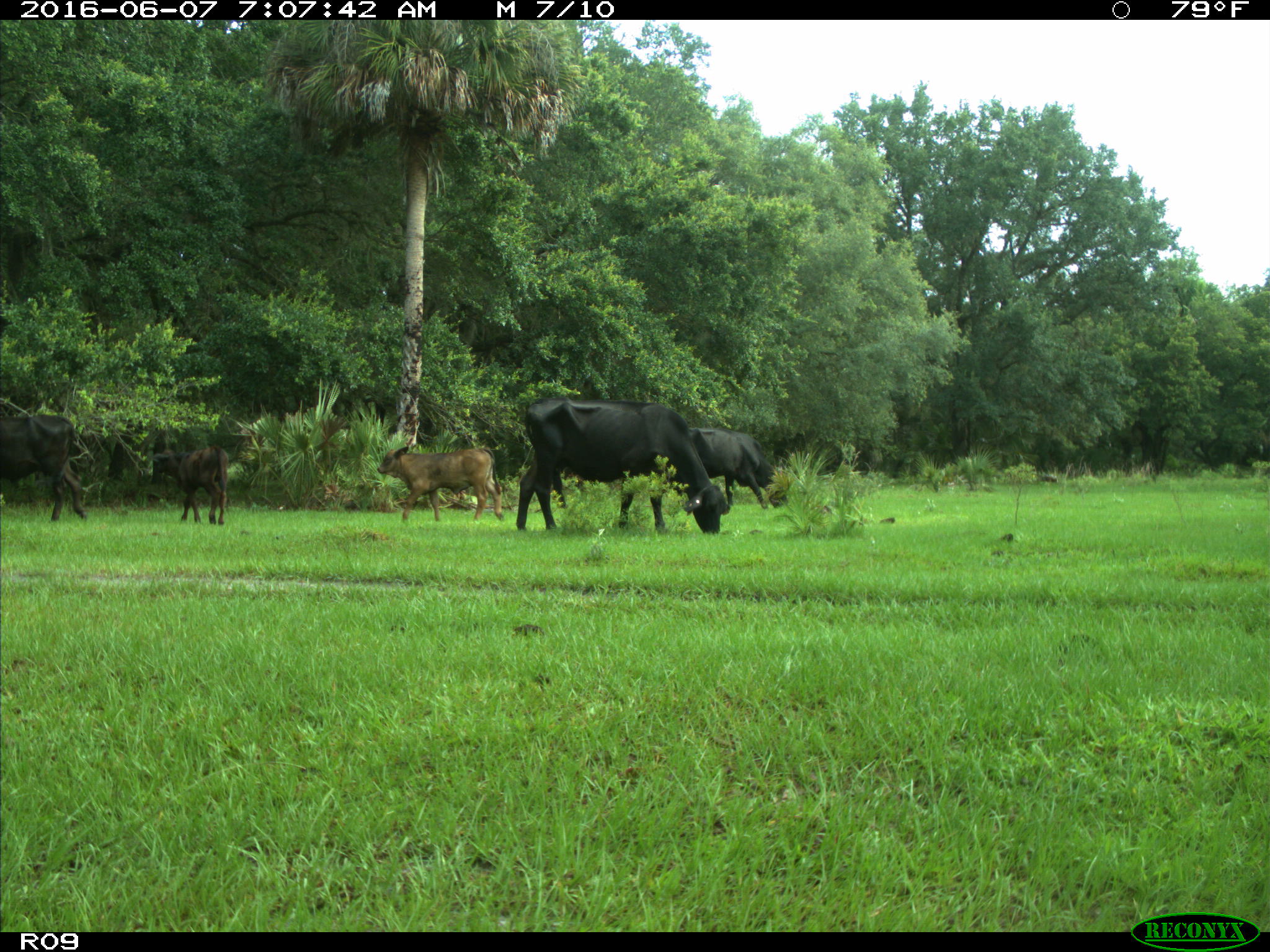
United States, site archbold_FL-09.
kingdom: Animalia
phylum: Chordata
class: Mammalia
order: Artiodactyla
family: Bovidae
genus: Bos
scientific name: Bos taurus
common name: domestic cow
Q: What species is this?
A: Bos taurus (domestic cow).